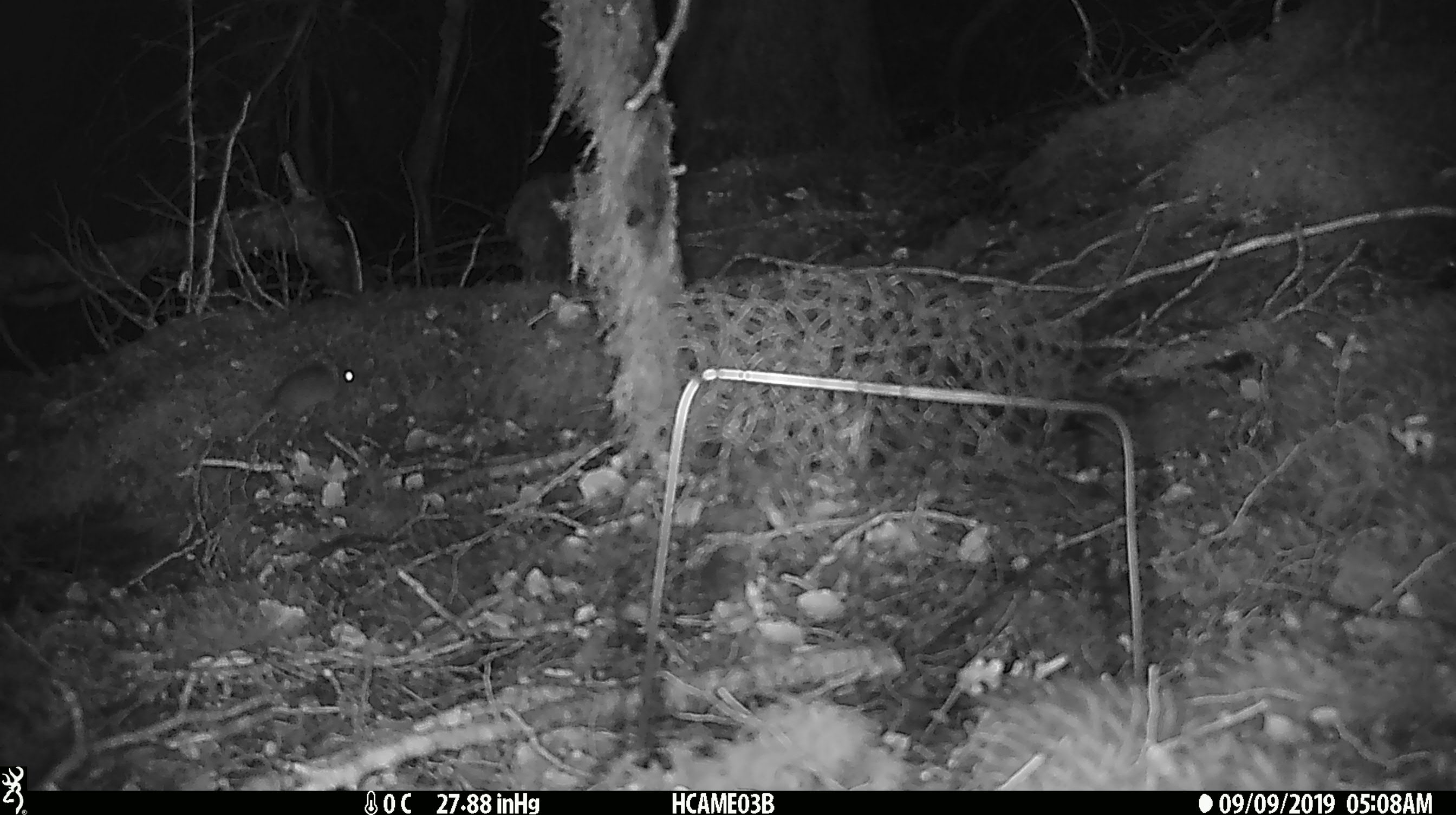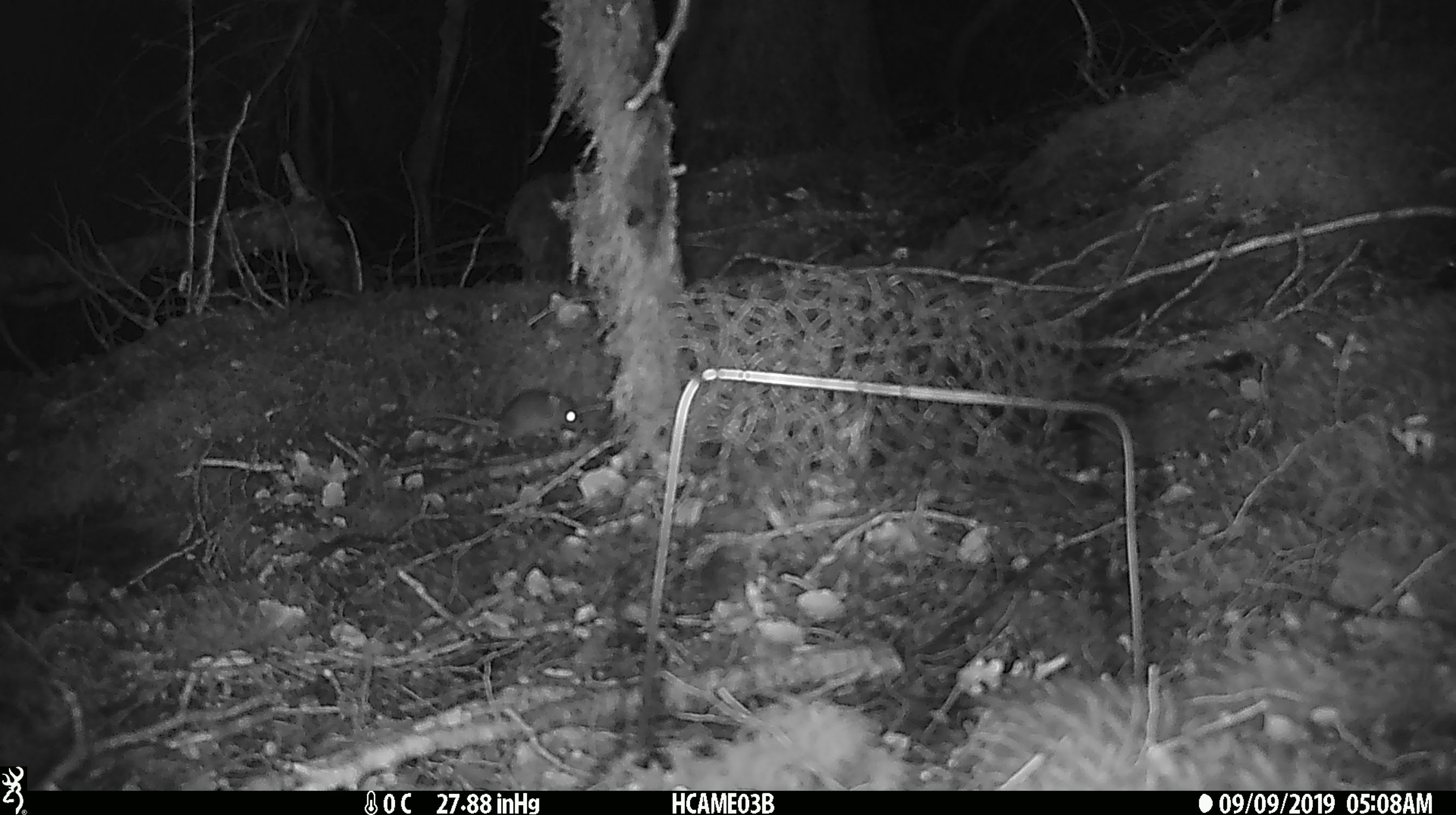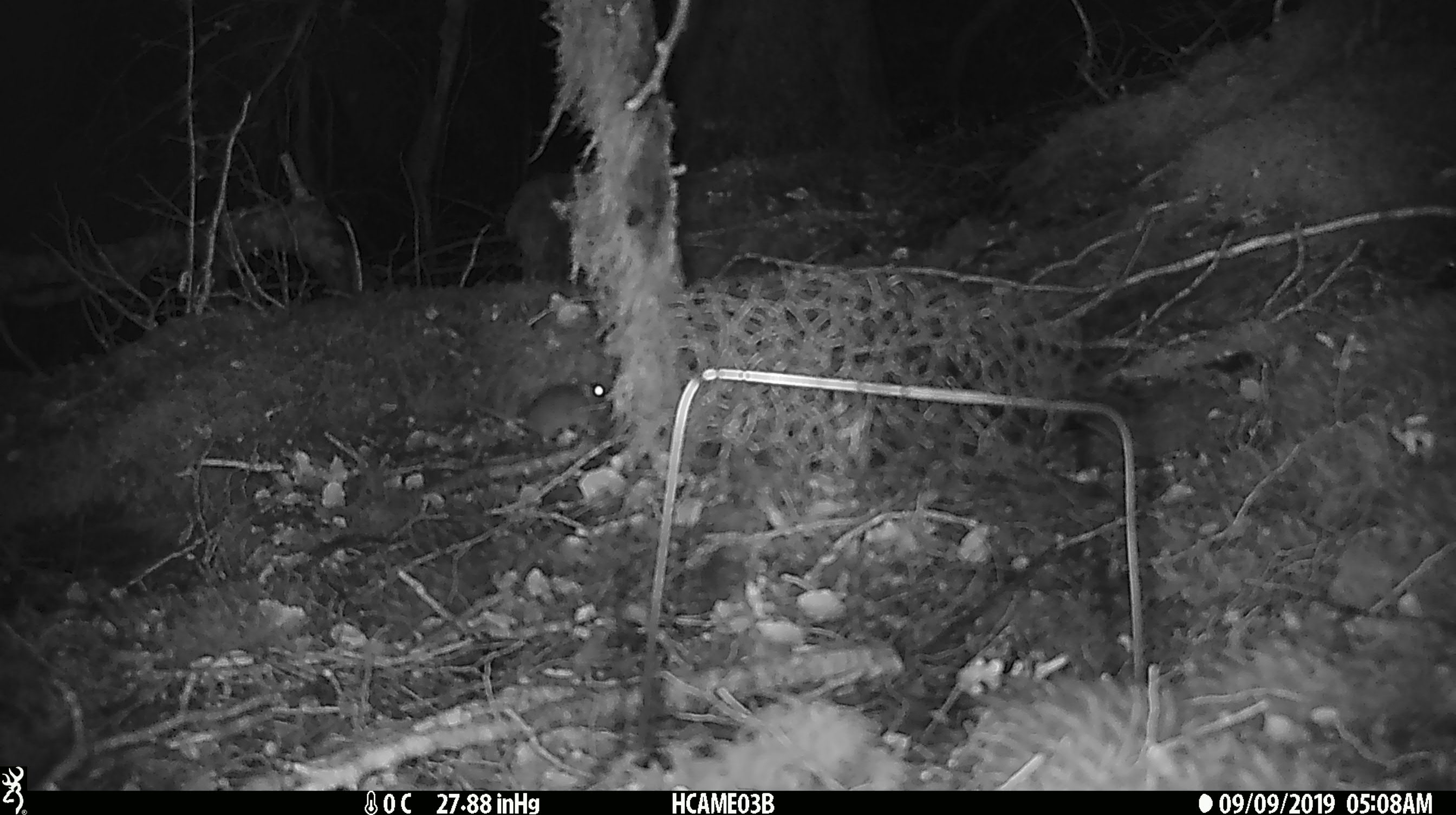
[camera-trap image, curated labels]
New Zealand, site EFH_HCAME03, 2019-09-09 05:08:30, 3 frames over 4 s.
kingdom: Animalia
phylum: Chordata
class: Mammalia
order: Rodentia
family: Muridae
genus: Mus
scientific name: Mus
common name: mouse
Mouse (Mus).